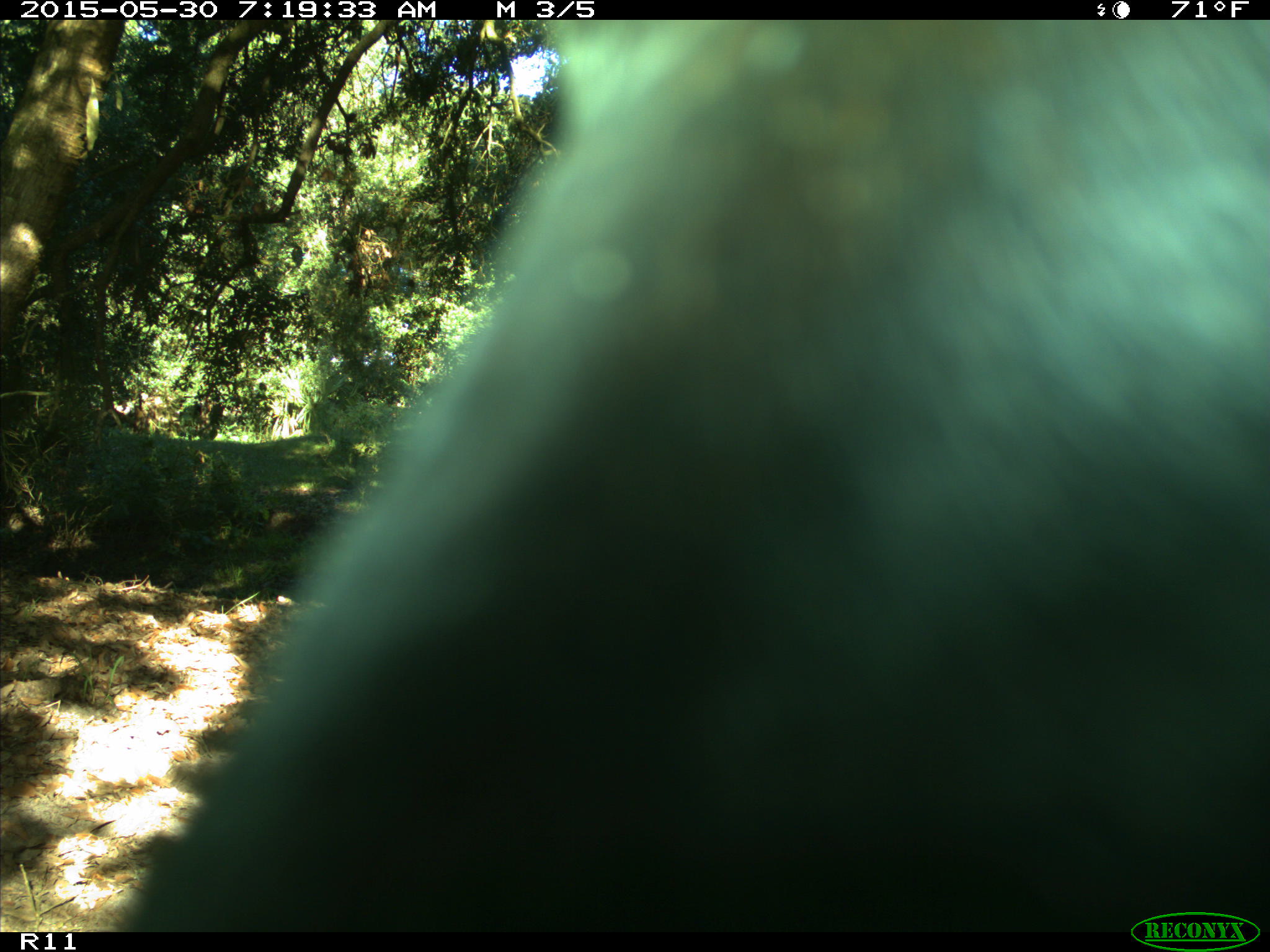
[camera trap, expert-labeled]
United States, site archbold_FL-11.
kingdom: Animalia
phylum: Chordata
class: Mammalia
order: Artiodactyla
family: Bovidae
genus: Bos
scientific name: Bos taurus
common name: domestic cow